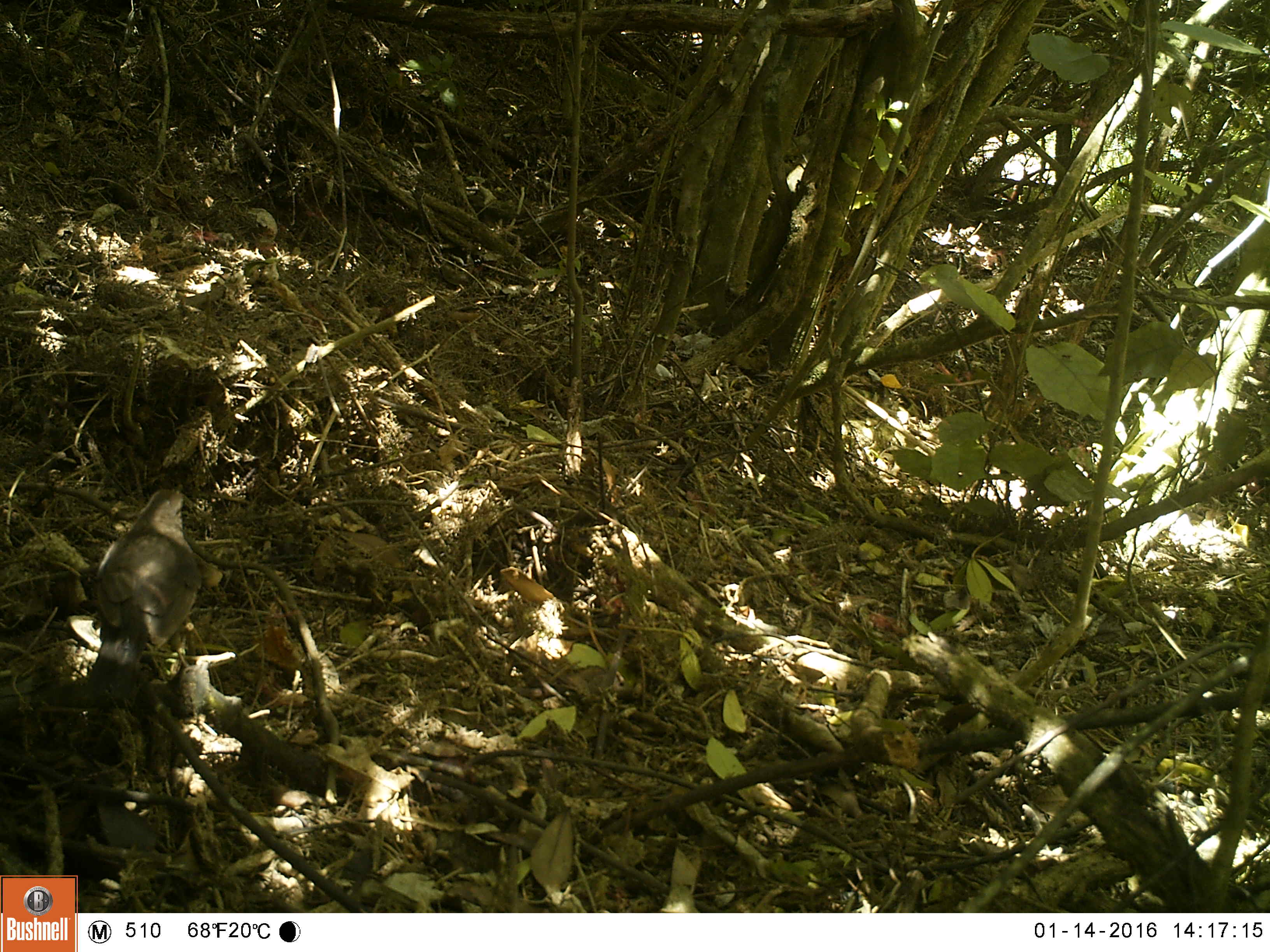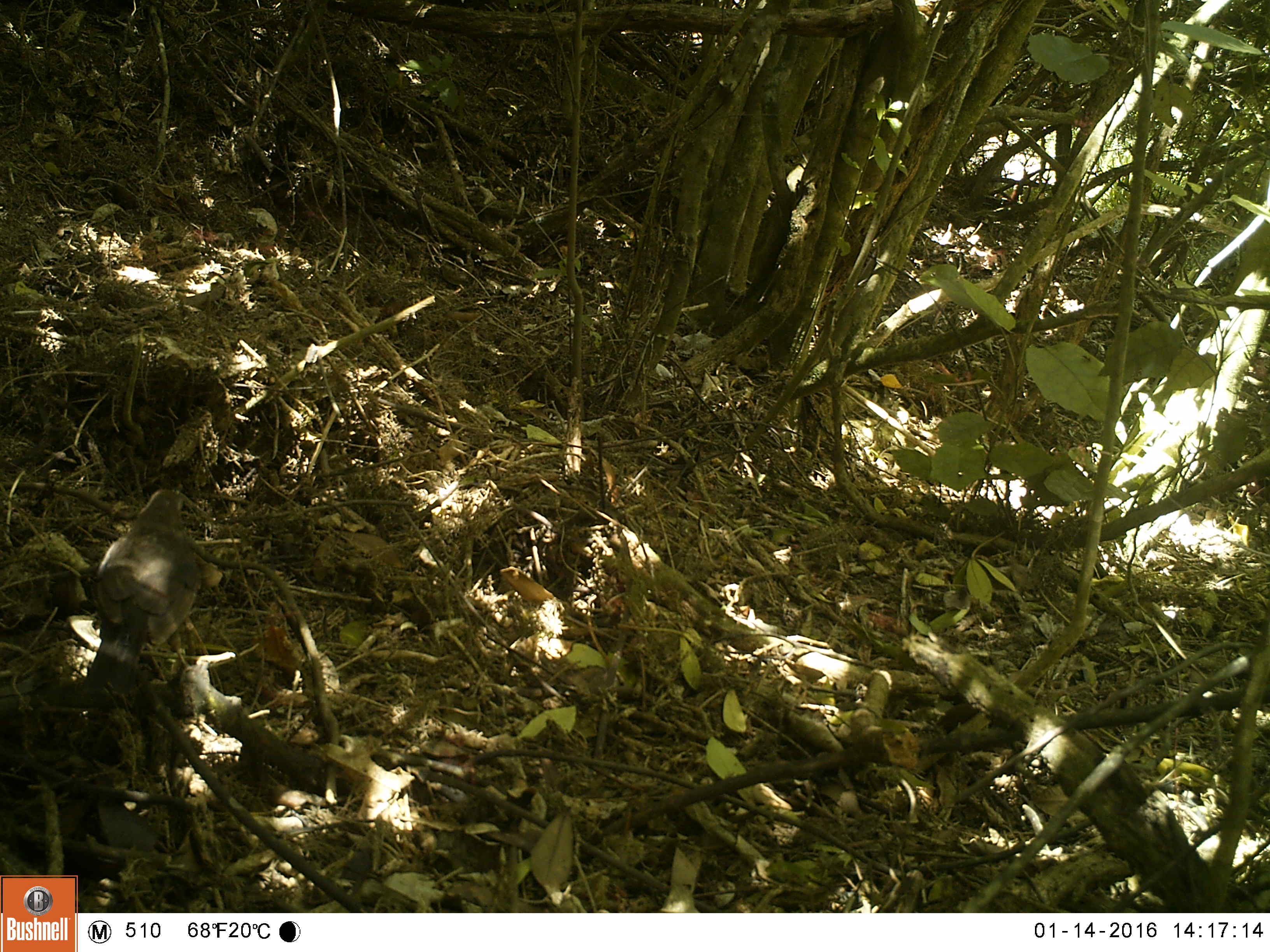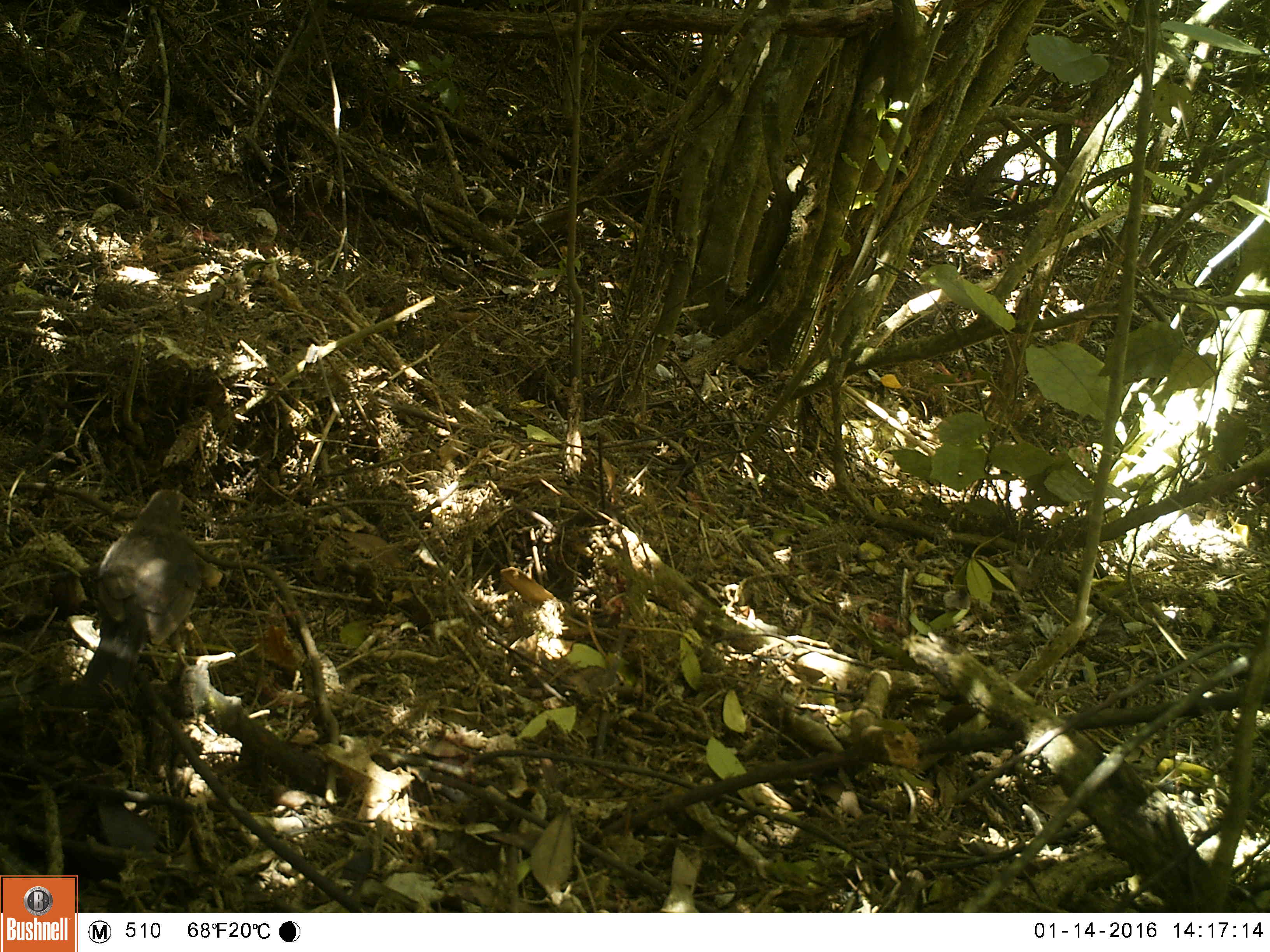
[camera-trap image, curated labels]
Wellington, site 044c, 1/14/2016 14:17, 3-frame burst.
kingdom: Animalia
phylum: Chordata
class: Aves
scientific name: Aves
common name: bird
Bird (Aves).